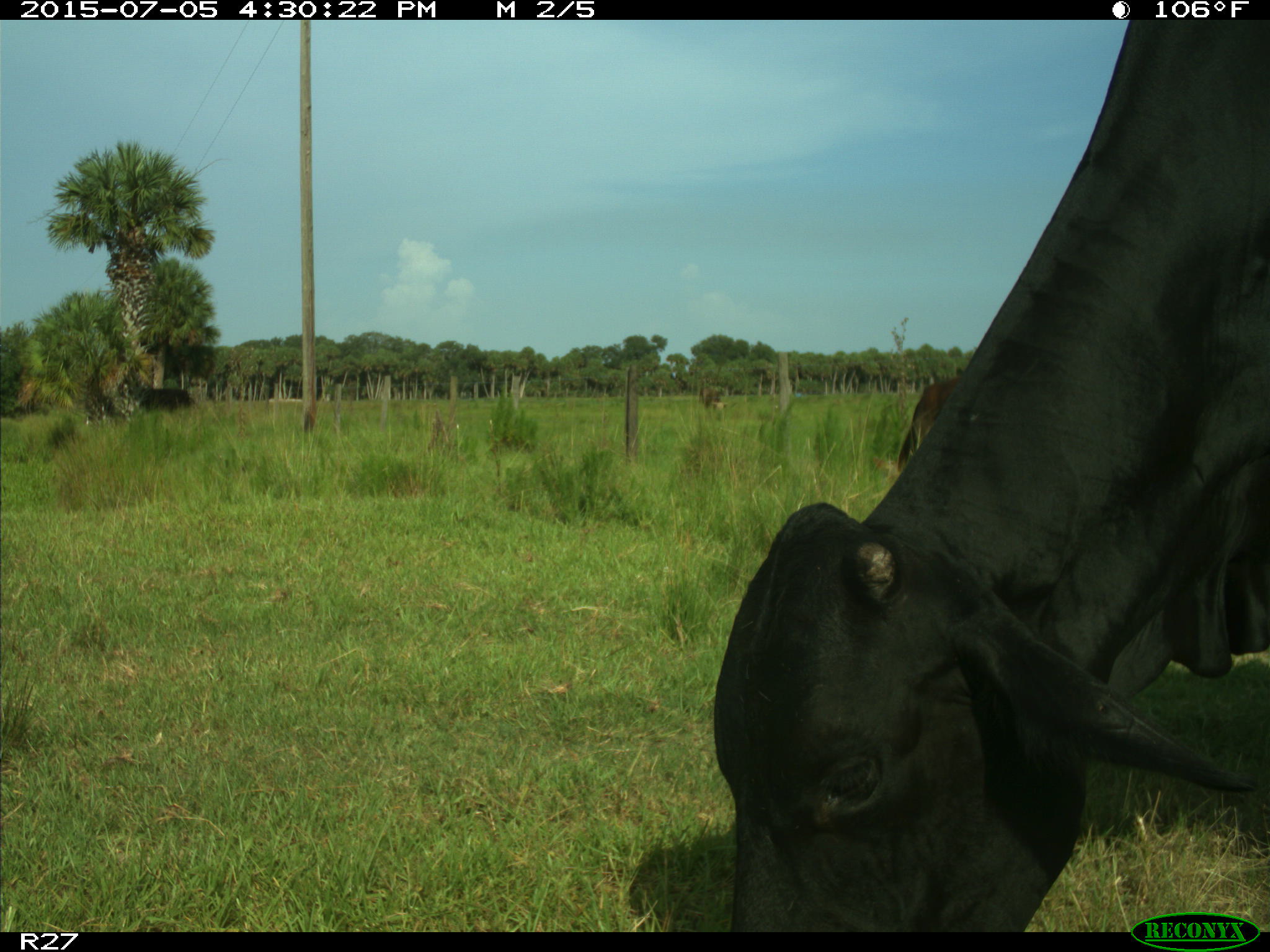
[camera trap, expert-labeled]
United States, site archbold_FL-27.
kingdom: Animalia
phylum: Chordata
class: Mammalia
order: Artiodactyla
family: Bovidae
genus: Bos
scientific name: Bos taurus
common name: domestic cow